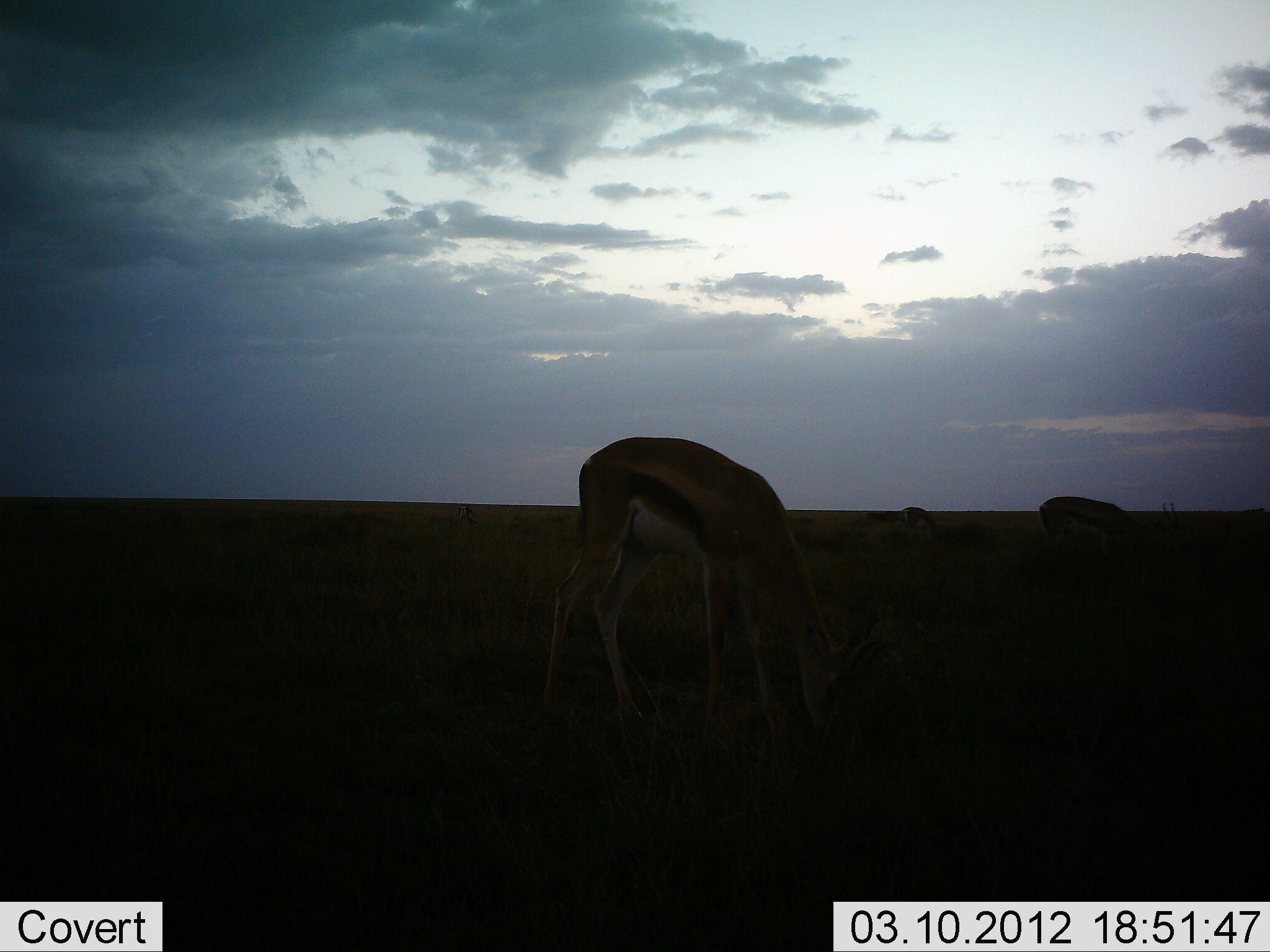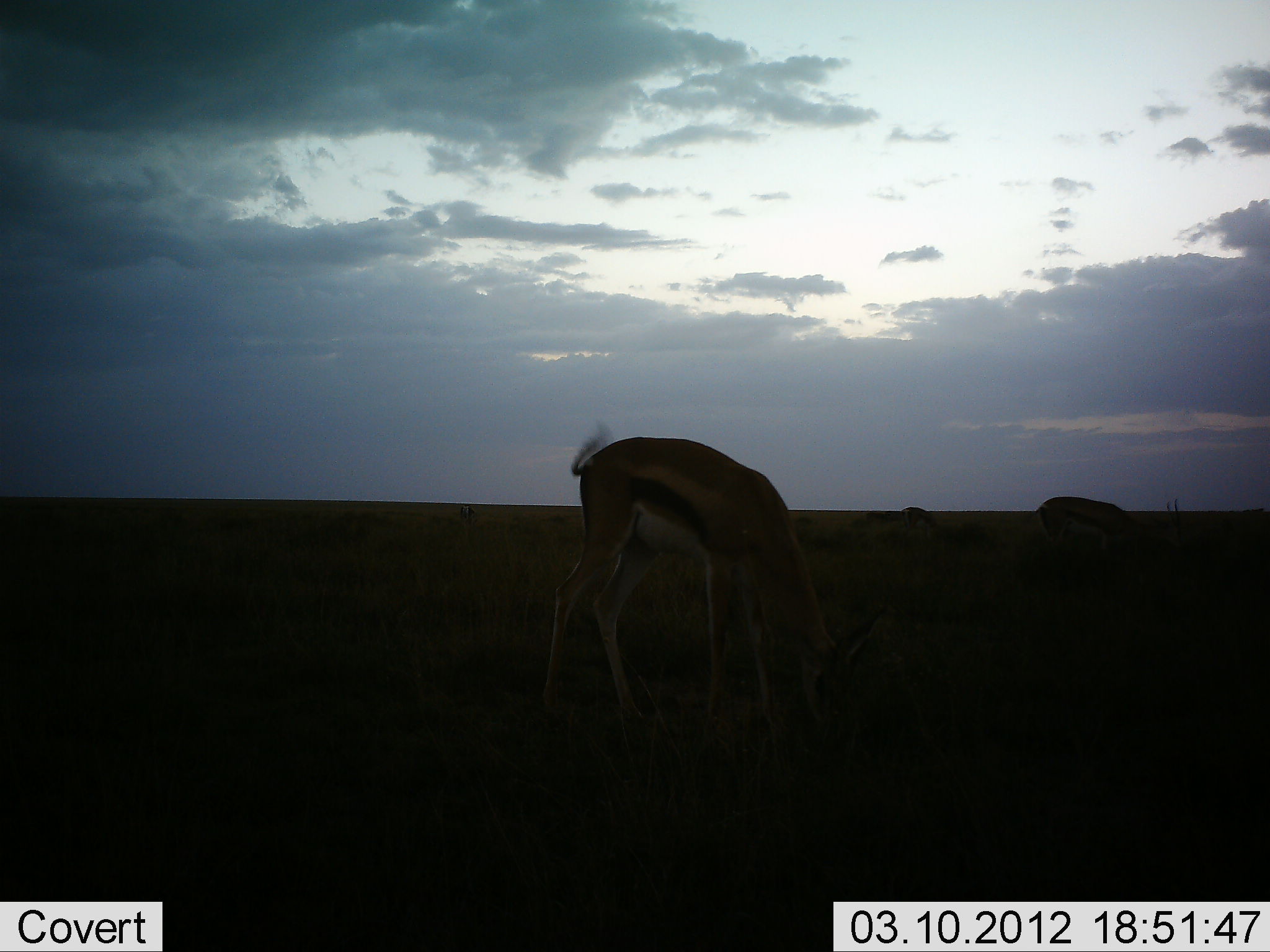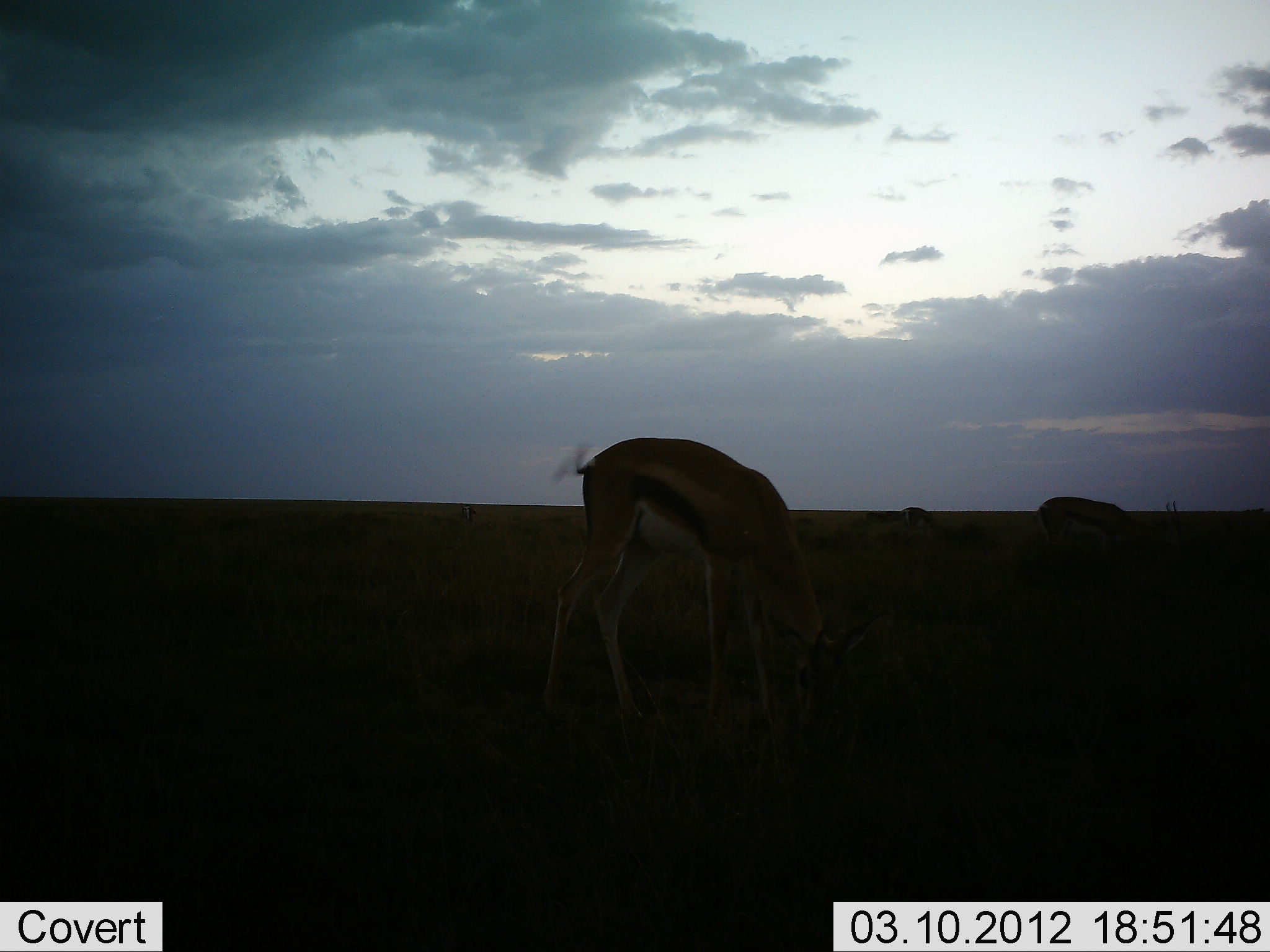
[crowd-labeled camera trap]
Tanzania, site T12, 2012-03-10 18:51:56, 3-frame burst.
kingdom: Animalia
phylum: Chordata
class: Mammalia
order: Artiodactyla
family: Bovidae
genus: Eudorcas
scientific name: Eudorcas thomsonii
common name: thomson's gazelle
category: gazellethomsons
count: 3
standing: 26%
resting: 0%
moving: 0%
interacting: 0%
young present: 0%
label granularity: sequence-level